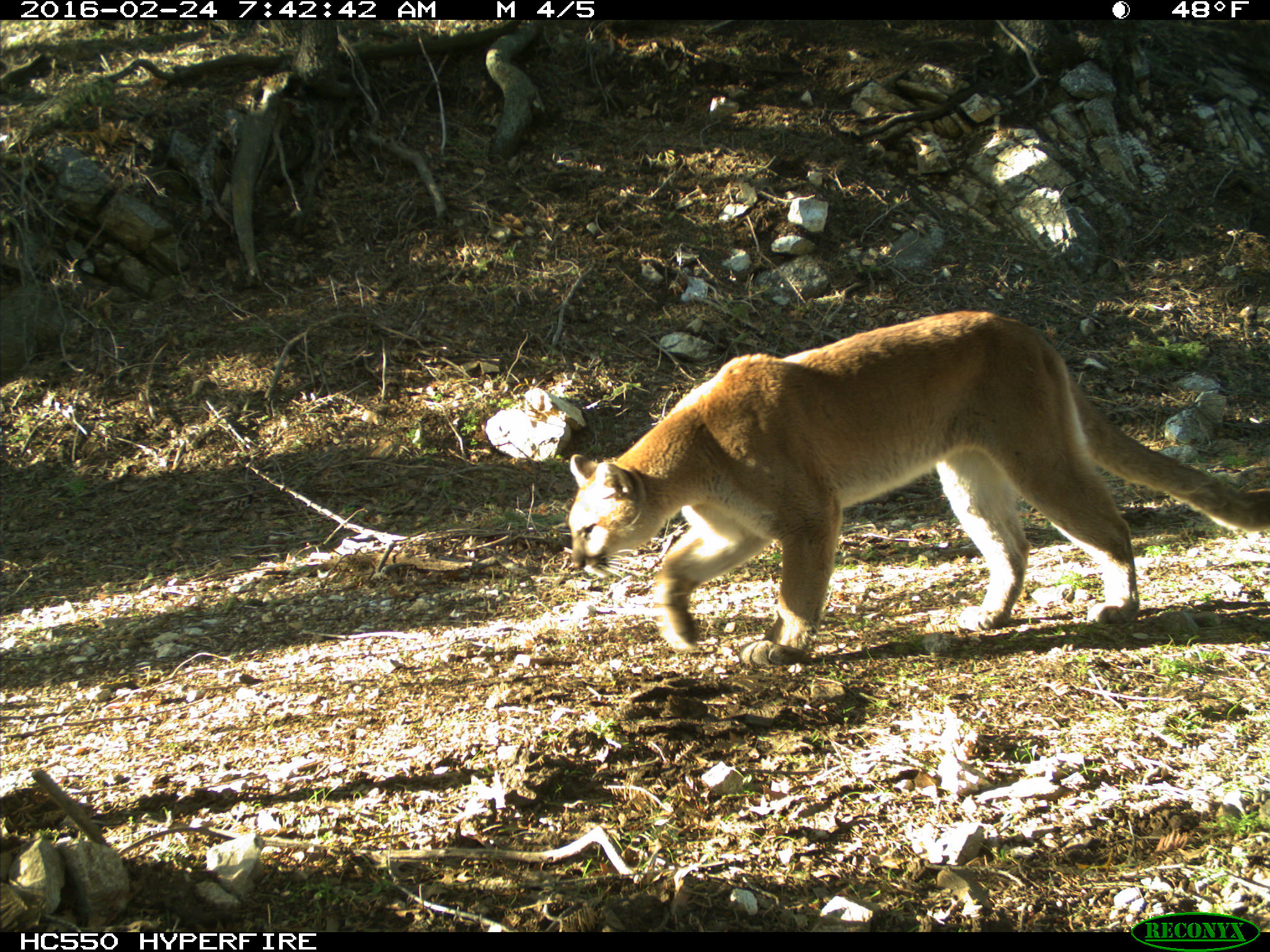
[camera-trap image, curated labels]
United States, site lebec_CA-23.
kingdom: Animalia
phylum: Chordata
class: Mammalia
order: Carnivora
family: Felidae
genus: Puma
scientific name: Puma concolor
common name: mountain lion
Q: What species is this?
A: Puma concolor (mountain lion).